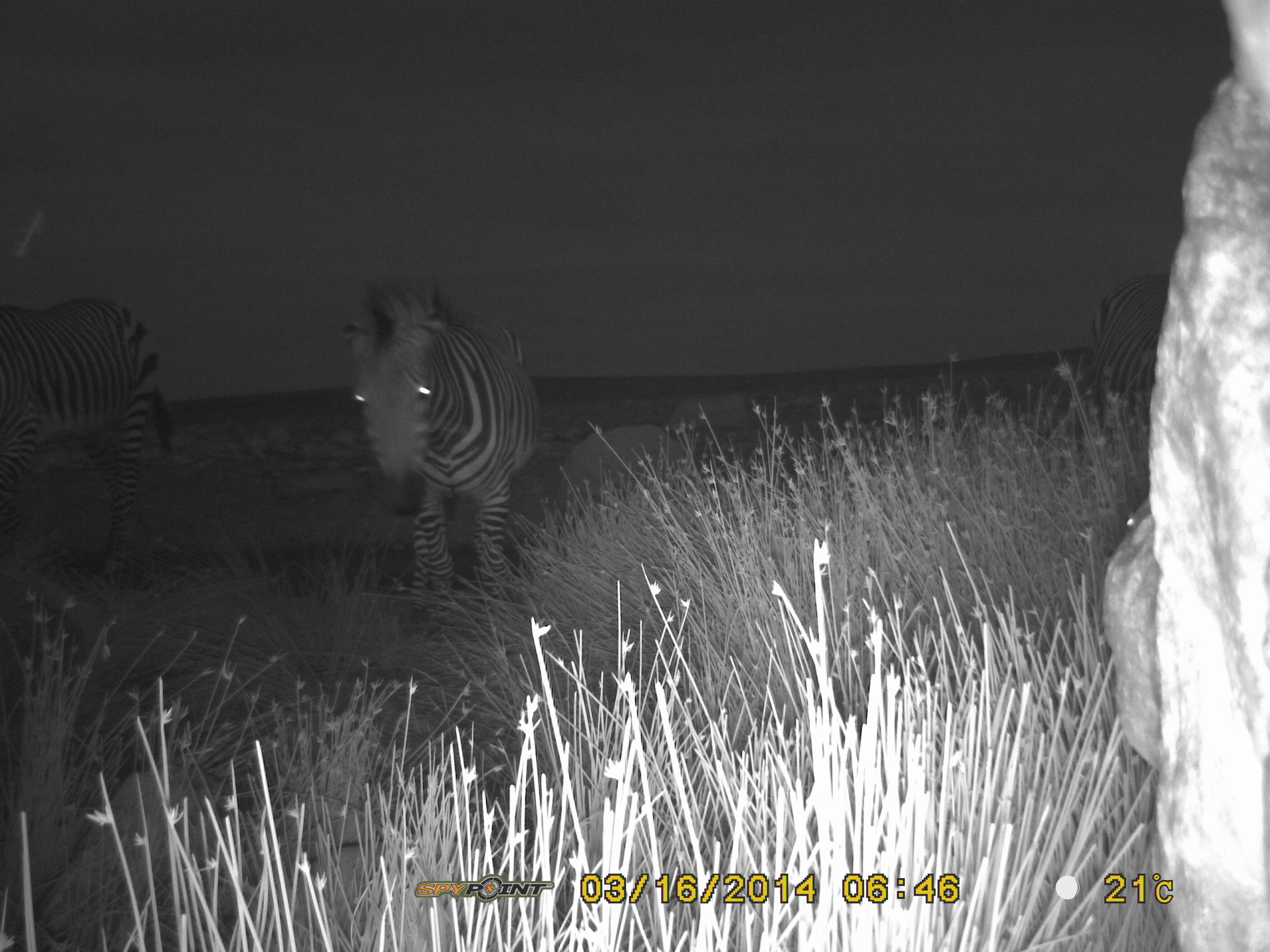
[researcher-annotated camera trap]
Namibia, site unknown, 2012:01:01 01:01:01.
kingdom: Animalia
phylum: Chordata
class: Mammalia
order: Perissodactyla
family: Equidae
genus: Equus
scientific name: Equus zebra hartmannae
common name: hartmann's mountain zebra